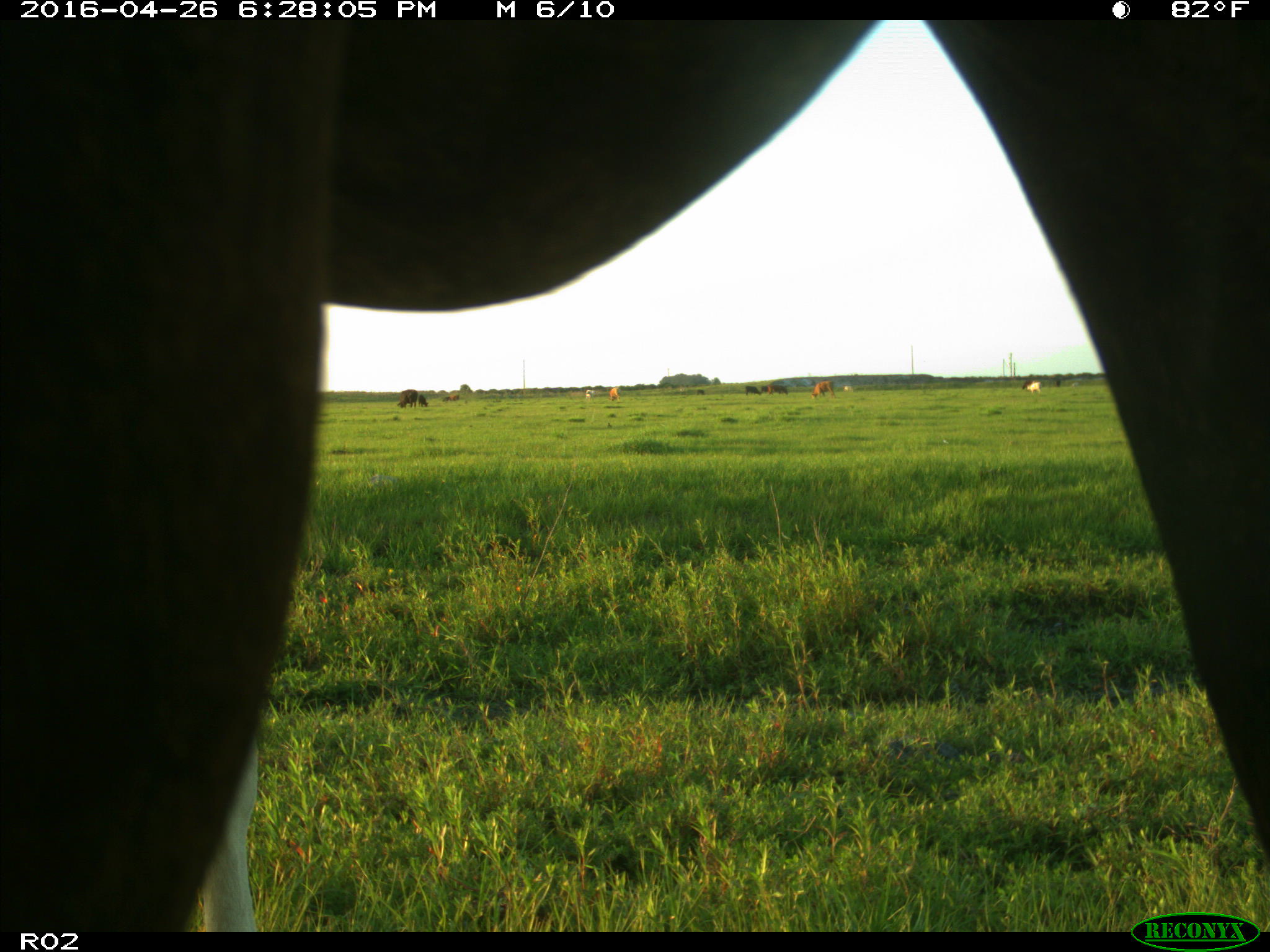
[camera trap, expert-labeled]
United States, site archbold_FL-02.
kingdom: Animalia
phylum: Chordata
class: Mammalia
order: Artiodactyla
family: Bovidae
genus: Bos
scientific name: Bos taurus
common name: domestic cow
Bos taurus (domestic cow).